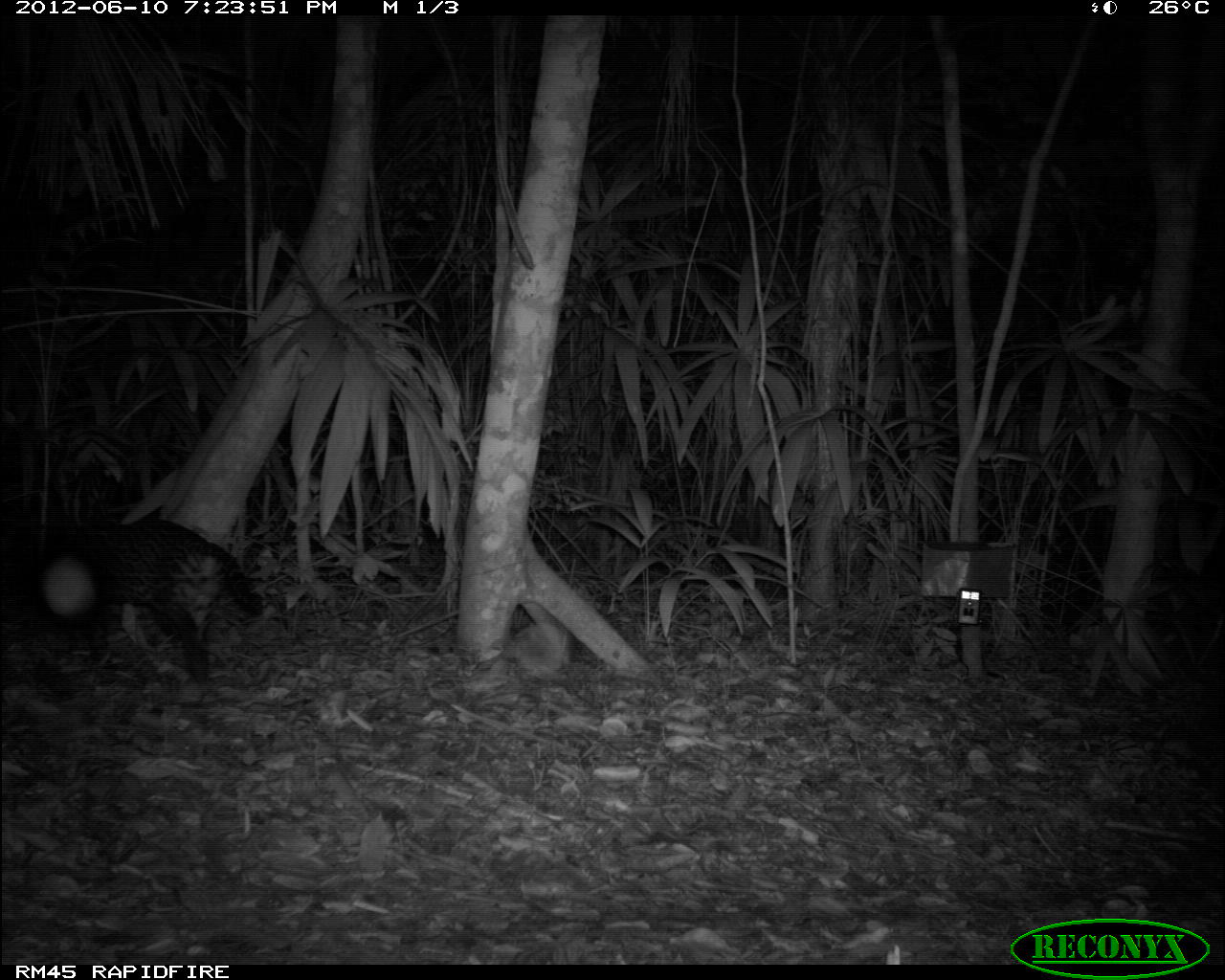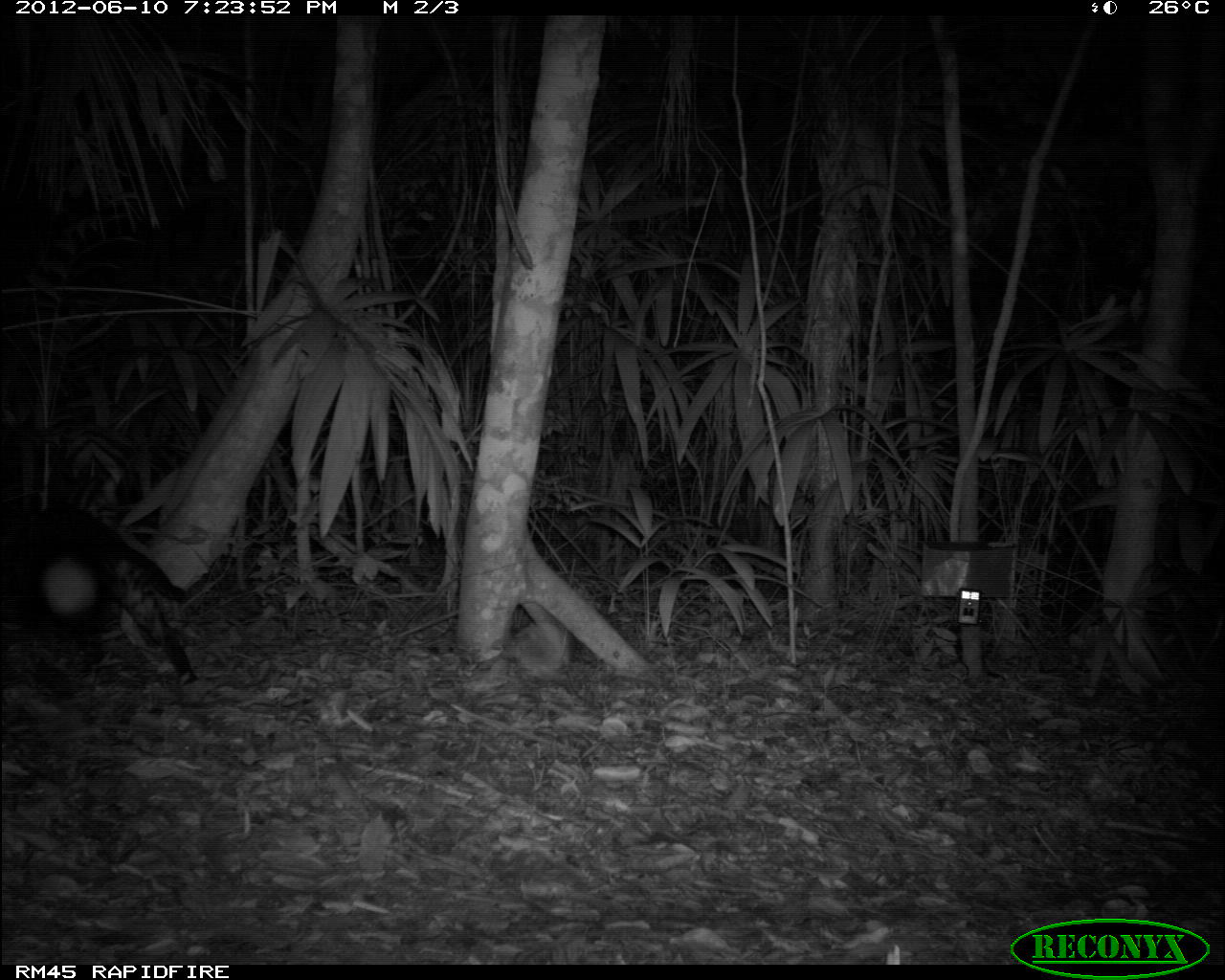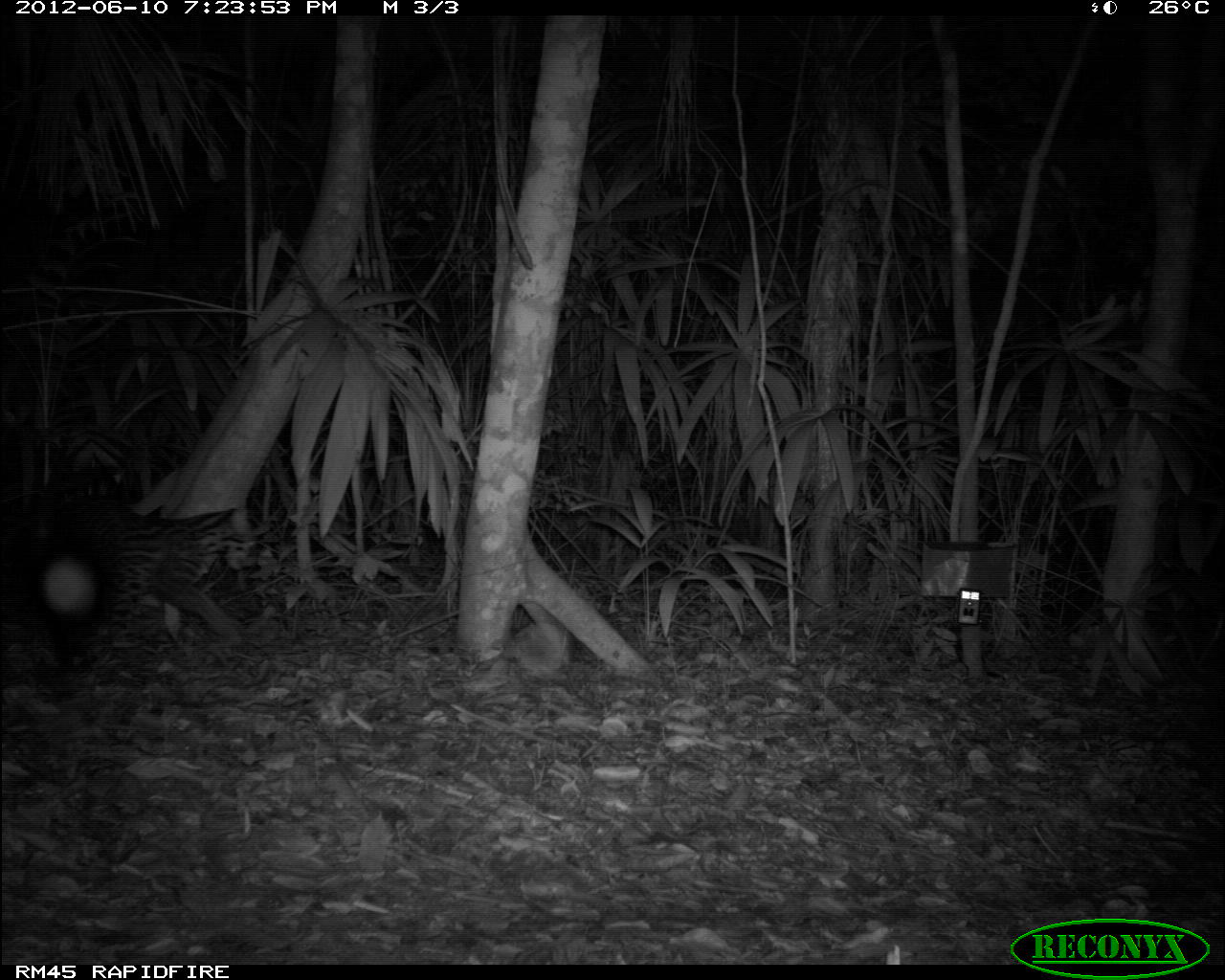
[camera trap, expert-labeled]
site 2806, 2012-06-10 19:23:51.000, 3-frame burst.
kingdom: Animalia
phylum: Chordata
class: Mammalia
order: Carnivora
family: Felidae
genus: Leopardus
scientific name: Leopardus pardalis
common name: ocelot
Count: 1.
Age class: adult.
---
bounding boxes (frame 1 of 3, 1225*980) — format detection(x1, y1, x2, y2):
leopardus pardalis: detection(0, 512, 264, 681)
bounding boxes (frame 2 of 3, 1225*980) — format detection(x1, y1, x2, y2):
leopardus pardalis: detection(0, 501, 203, 690)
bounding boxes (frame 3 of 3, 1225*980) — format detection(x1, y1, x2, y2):
leopardus pardalis: detection(0, 493, 245, 675)